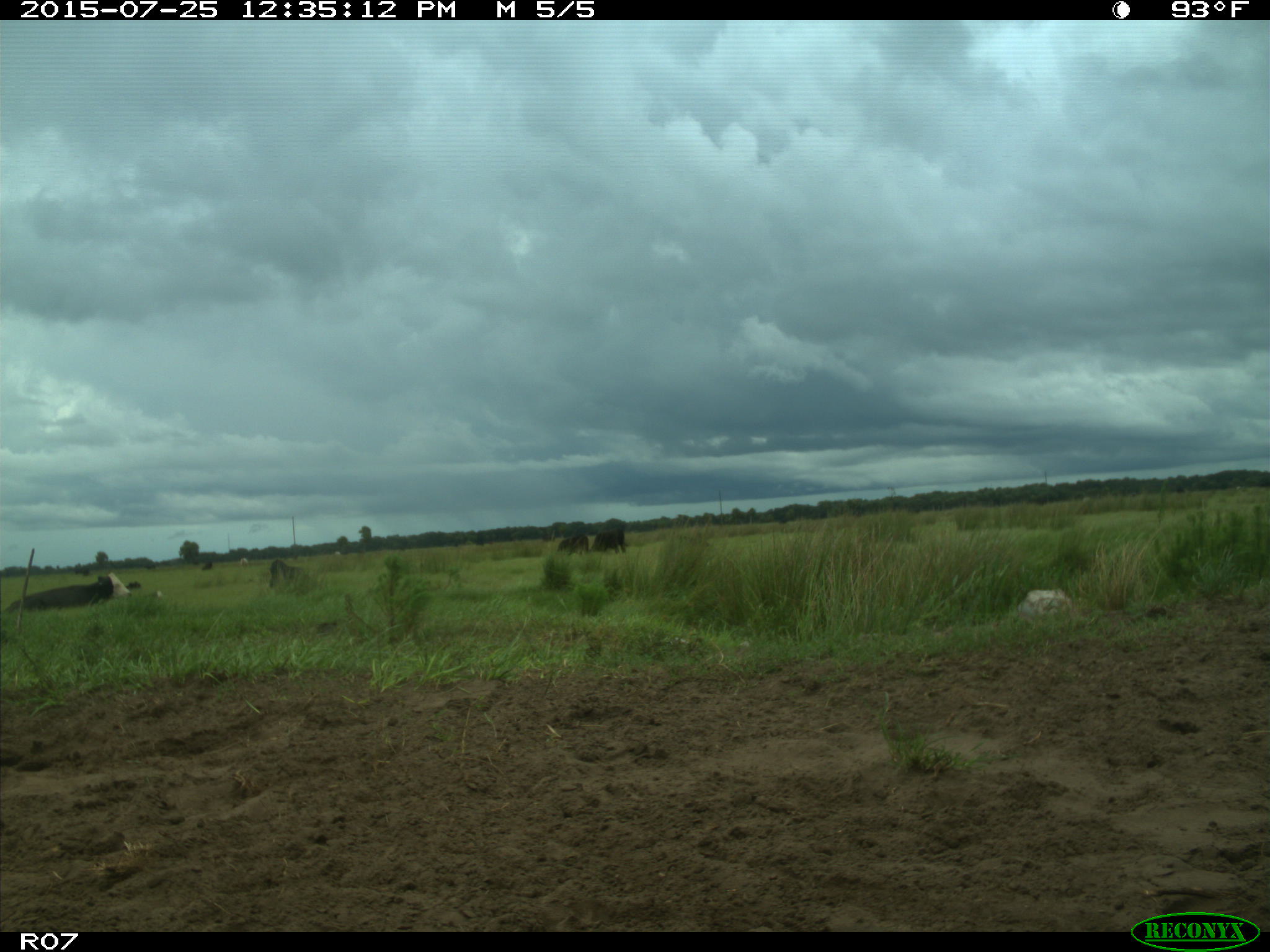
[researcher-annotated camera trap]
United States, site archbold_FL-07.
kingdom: Animalia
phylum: Chordata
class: Mammalia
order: Artiodactyla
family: Bovidae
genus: Bos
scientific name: Bos taurus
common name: domestic cow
Bos taurus (domestic cow).